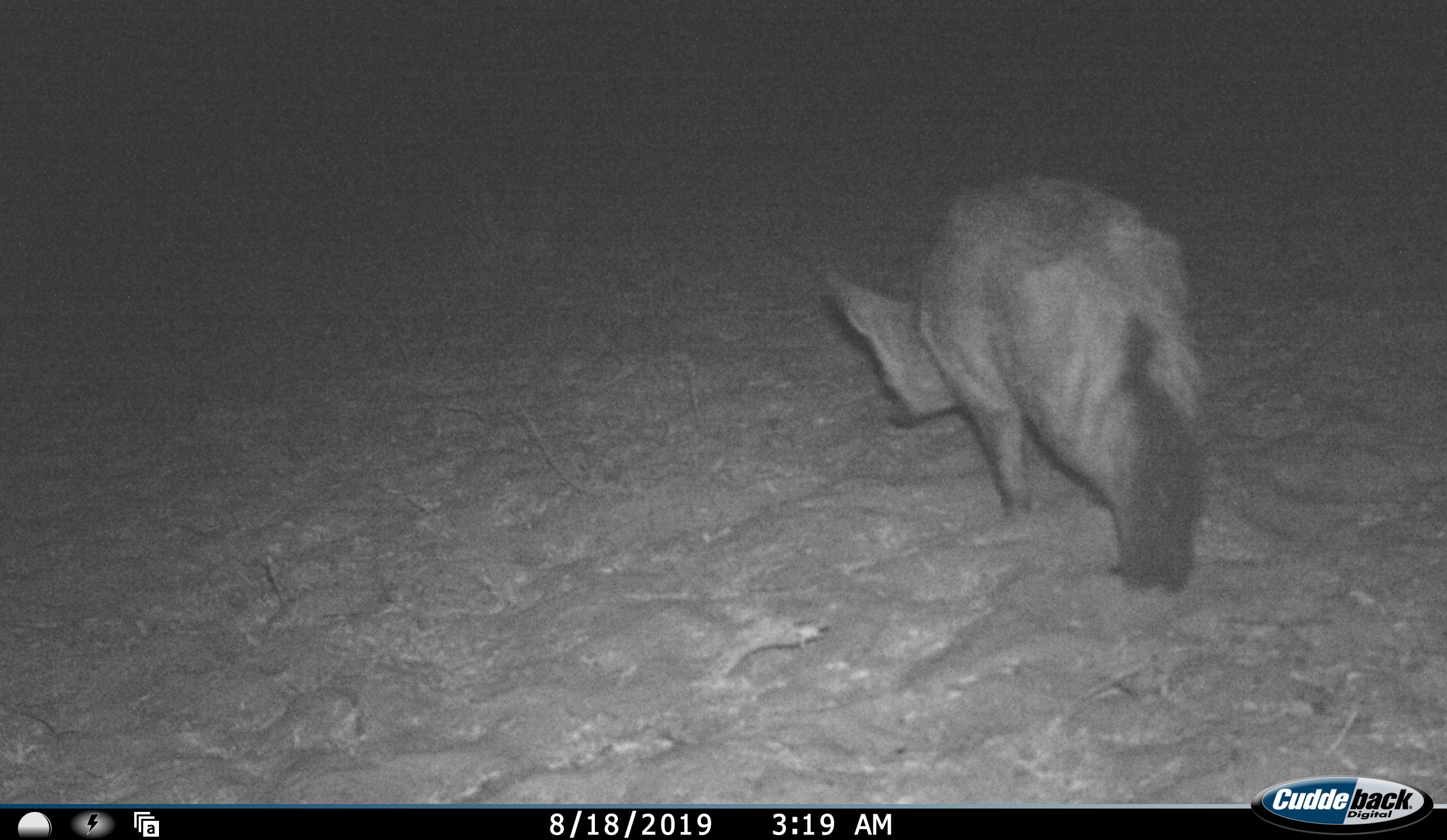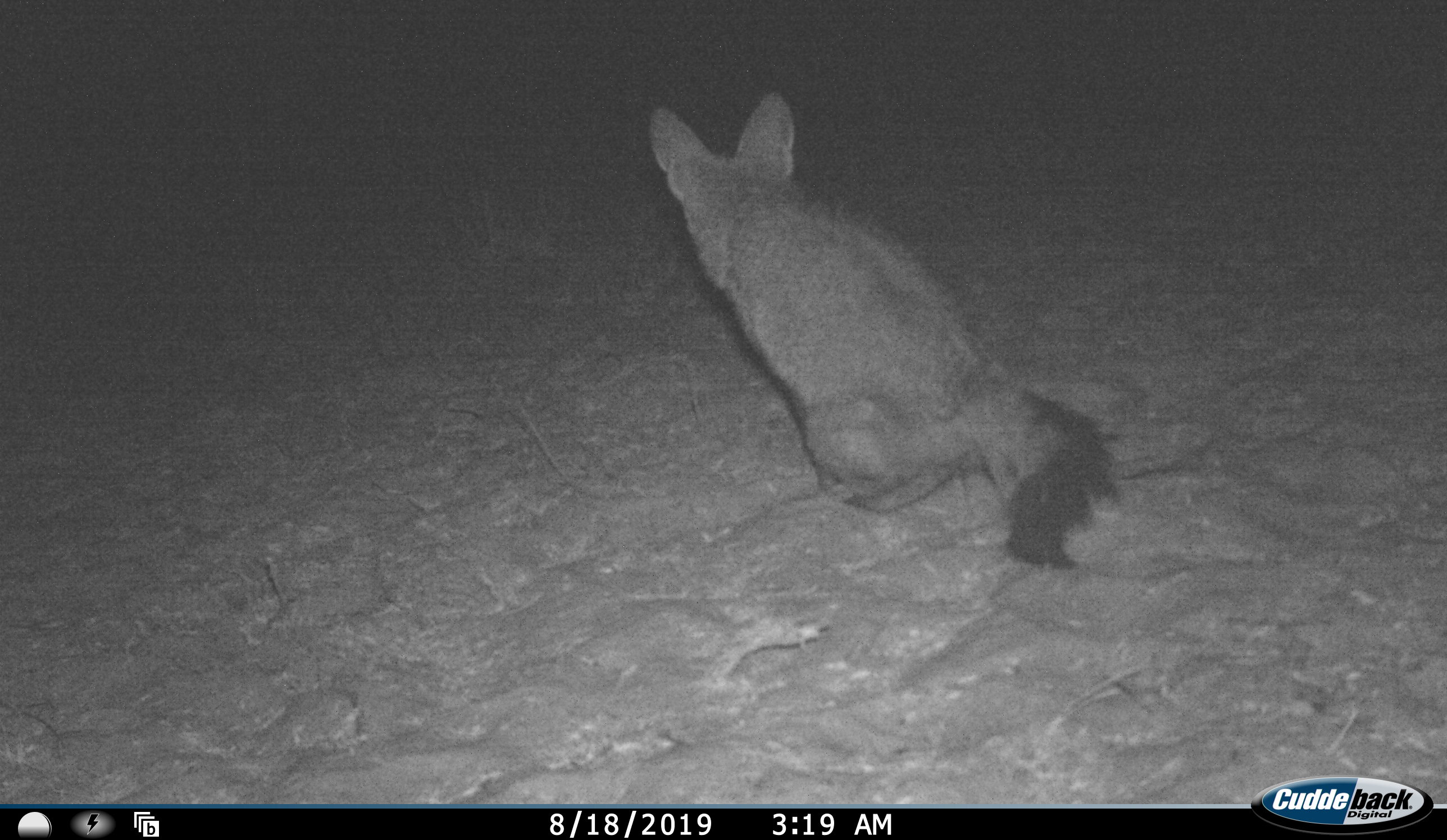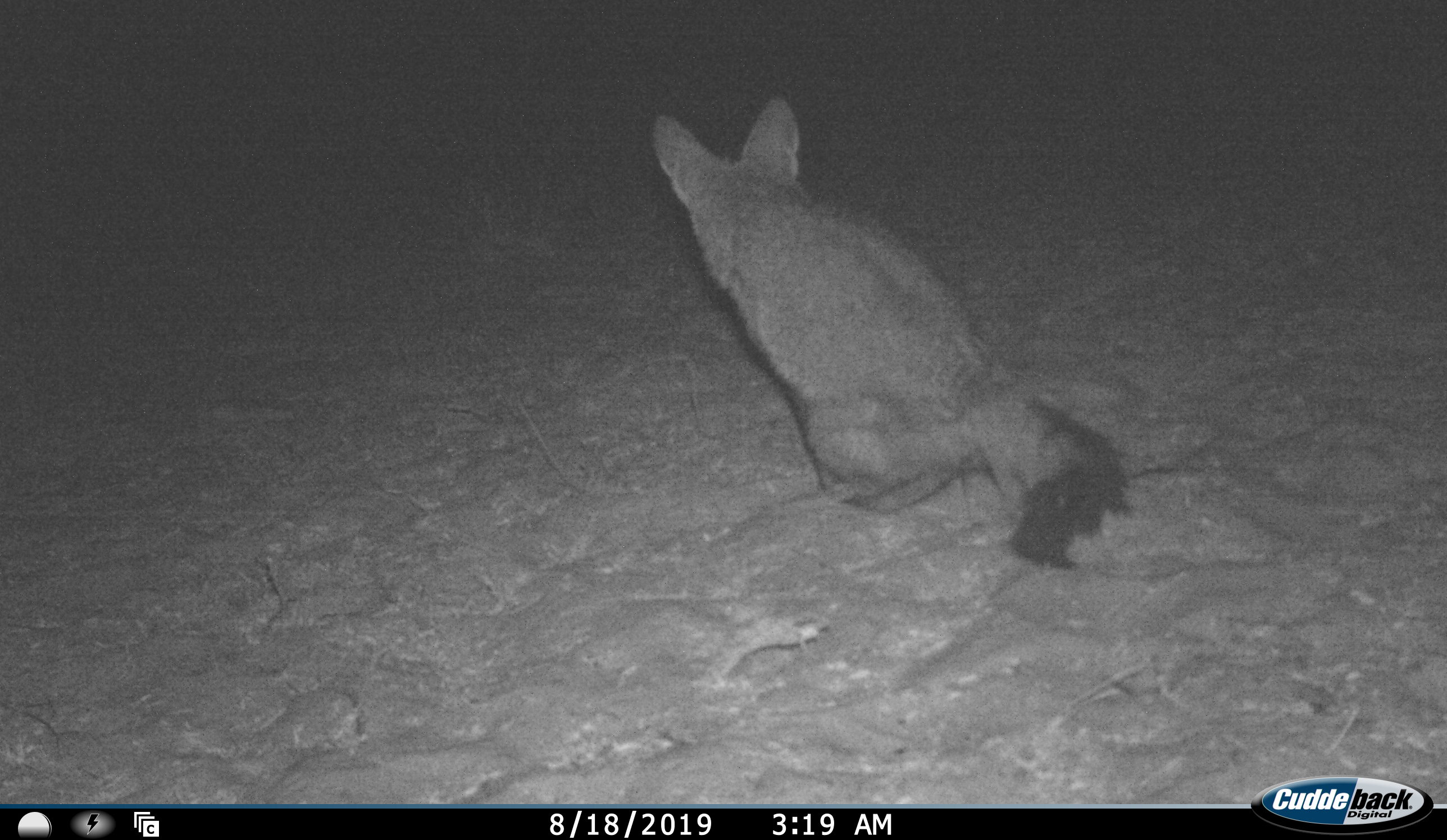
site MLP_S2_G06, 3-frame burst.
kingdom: Animalia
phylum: Chordata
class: Mammalia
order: Carnivora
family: Canidae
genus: Otocyon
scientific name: Otocyon megalotis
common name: bat-eared fox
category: foxbateared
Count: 1.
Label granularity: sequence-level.